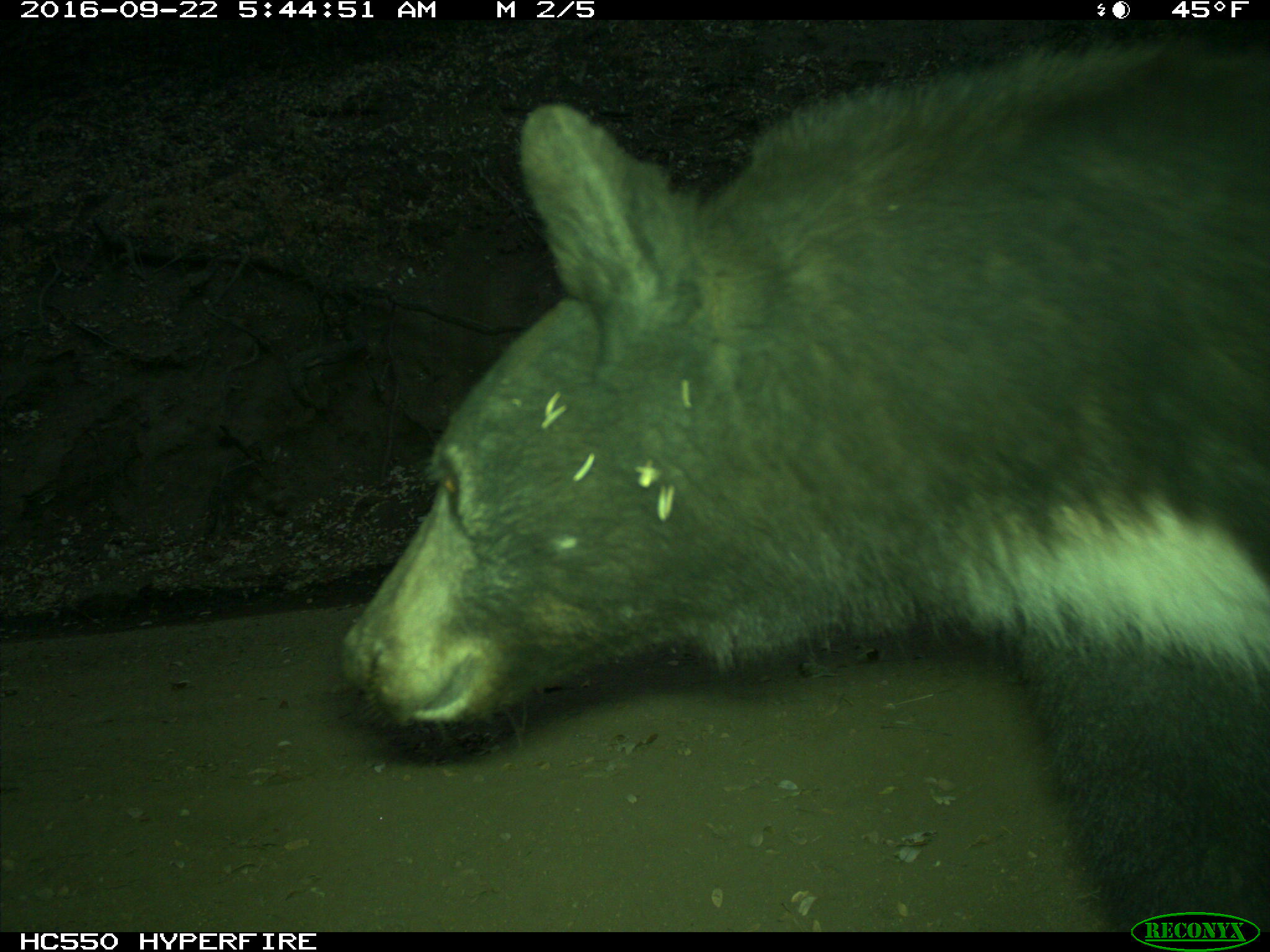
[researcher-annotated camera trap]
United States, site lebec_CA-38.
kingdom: Animalia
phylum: Chordata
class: Mammalia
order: Carnivora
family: Ursidae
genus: Ursus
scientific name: Ursus americanus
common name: american black bear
Ursus americanus (american black bear).